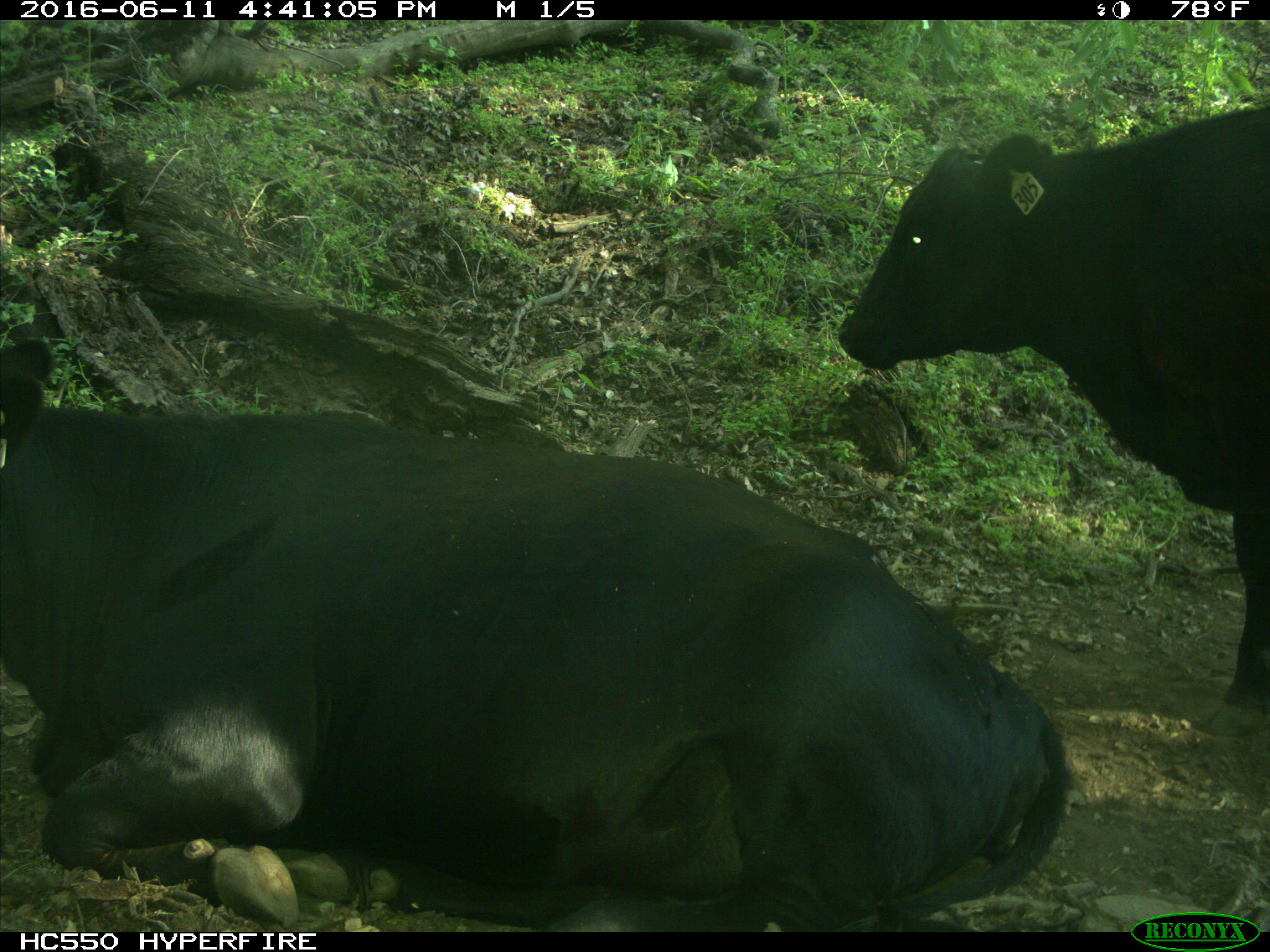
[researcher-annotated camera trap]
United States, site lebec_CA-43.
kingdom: Animalia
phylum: Chordata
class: Mammalia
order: Artiodactyla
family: Bovidae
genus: Bos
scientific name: Bos taurus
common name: domestic cow